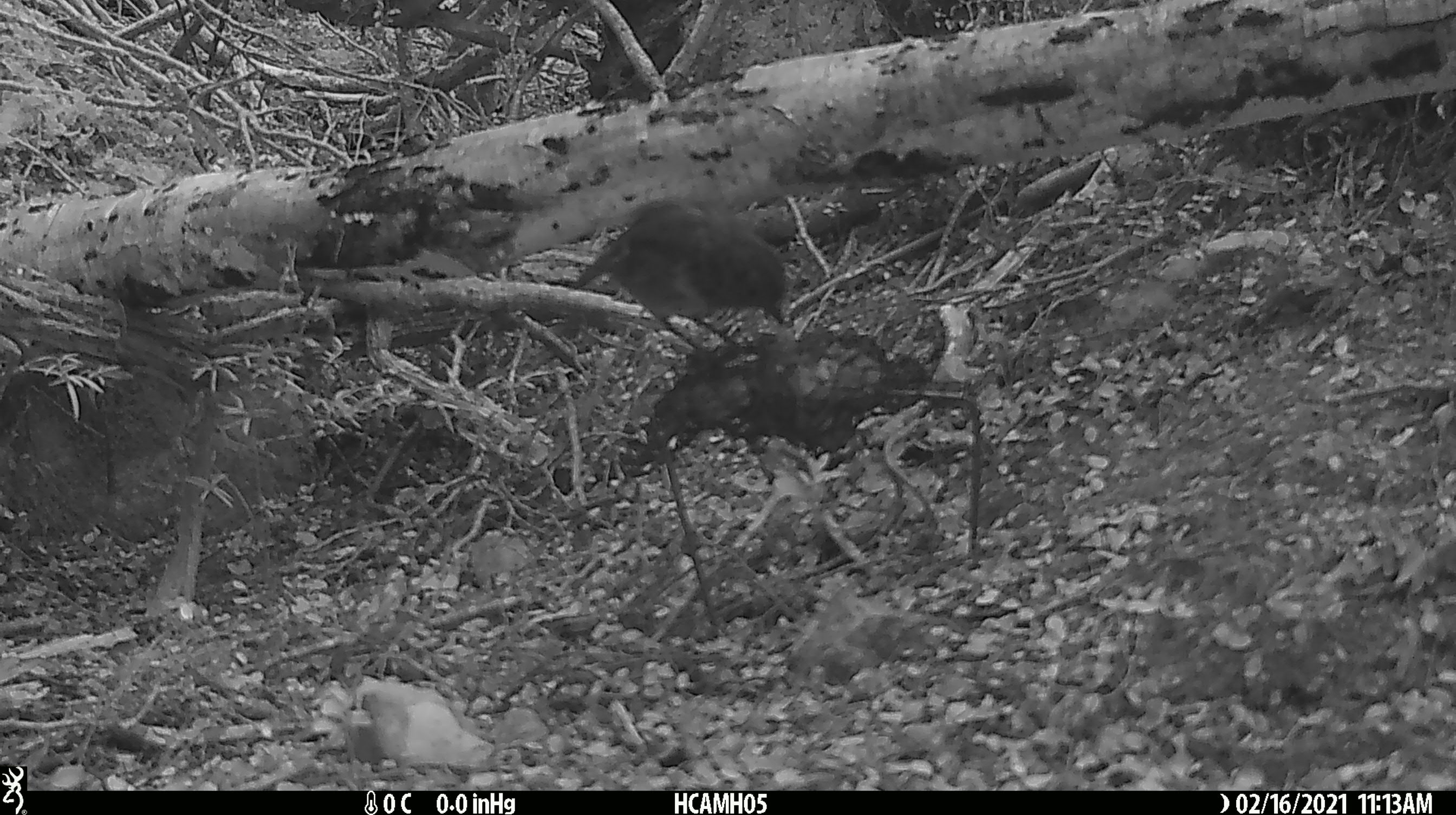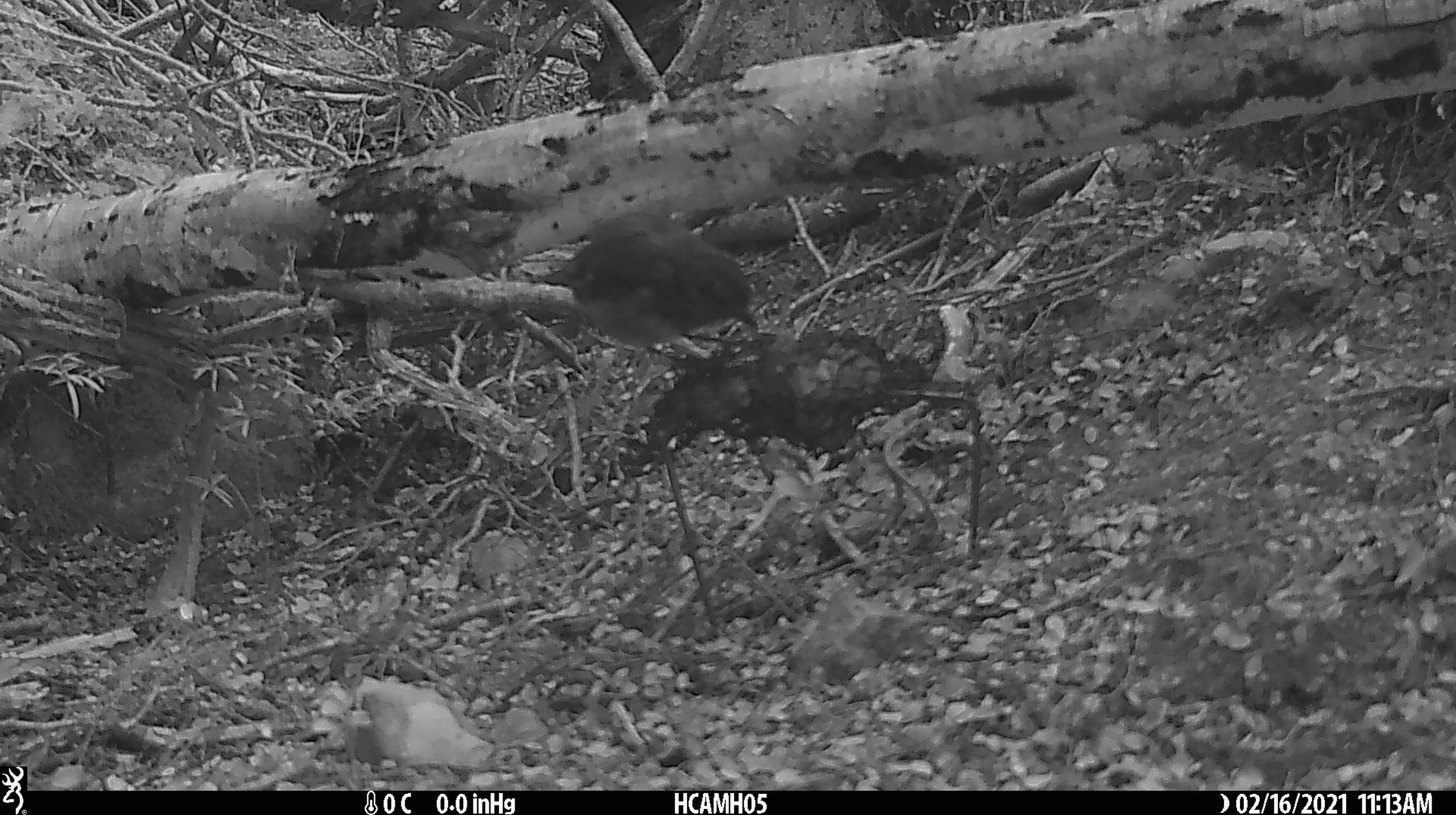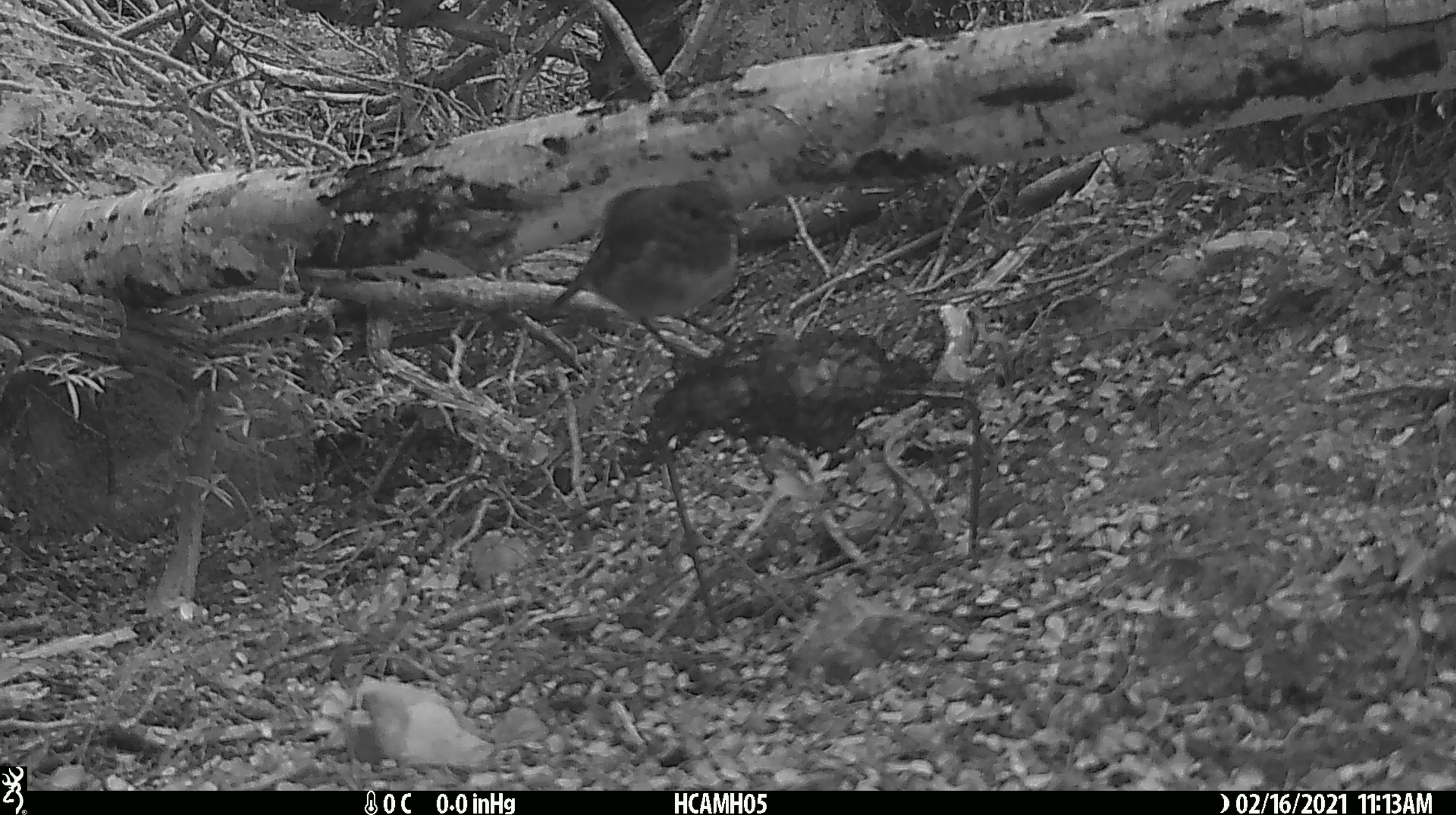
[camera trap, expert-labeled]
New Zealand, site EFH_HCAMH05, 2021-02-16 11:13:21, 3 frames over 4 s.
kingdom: Animalia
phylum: Chordata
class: Aves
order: Passeriformes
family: Petroicidae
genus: Petroica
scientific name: Petroica australis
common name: new zealand robin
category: robin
Robin (new zealand robin) (Petroica australis).